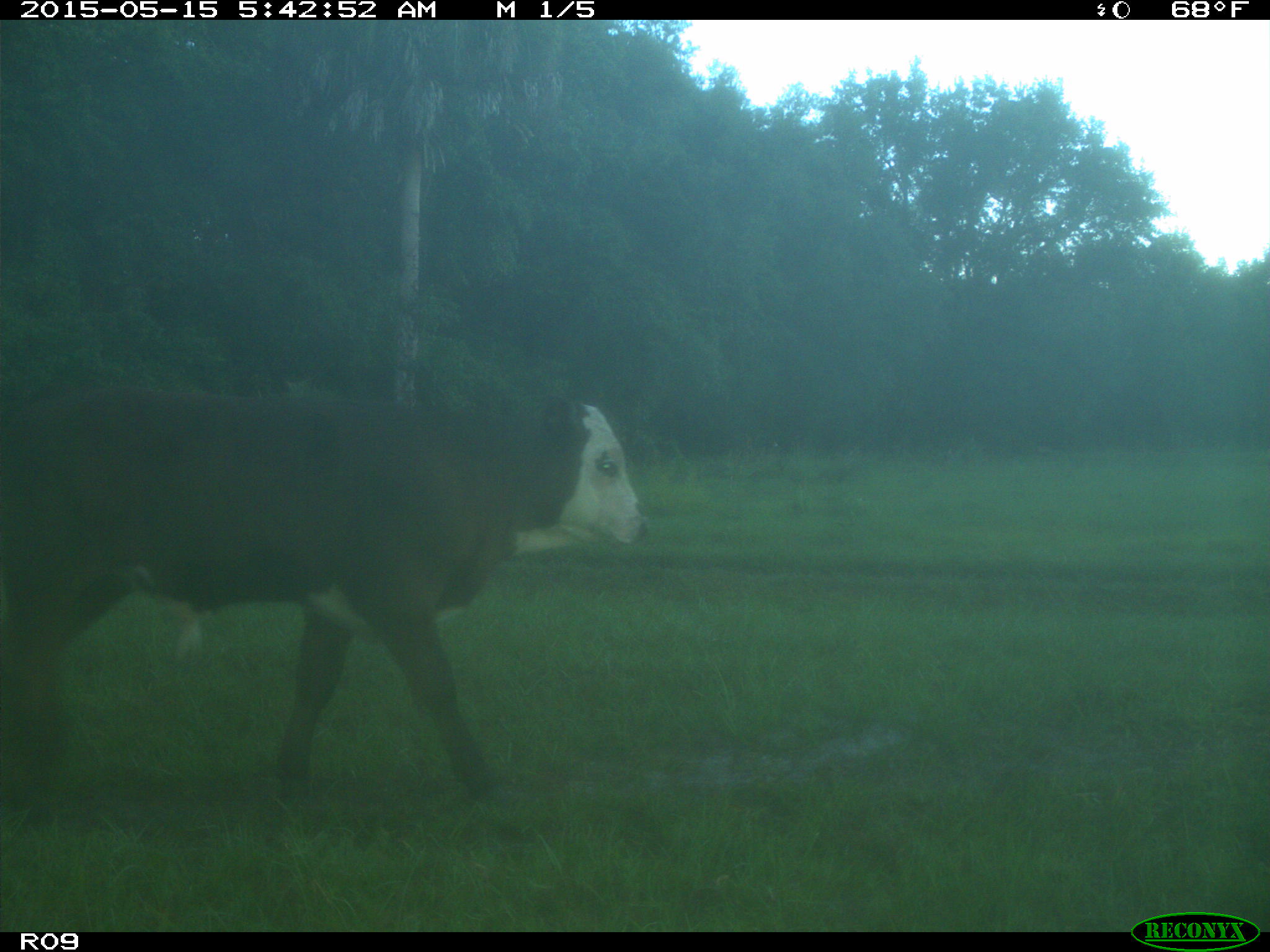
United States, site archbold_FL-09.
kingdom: Animalia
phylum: Chordata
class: Mammalia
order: Artiodactyla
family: Bovidae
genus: Bos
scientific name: Bos taurus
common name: domestic cow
Bos taurus (domestic cow).